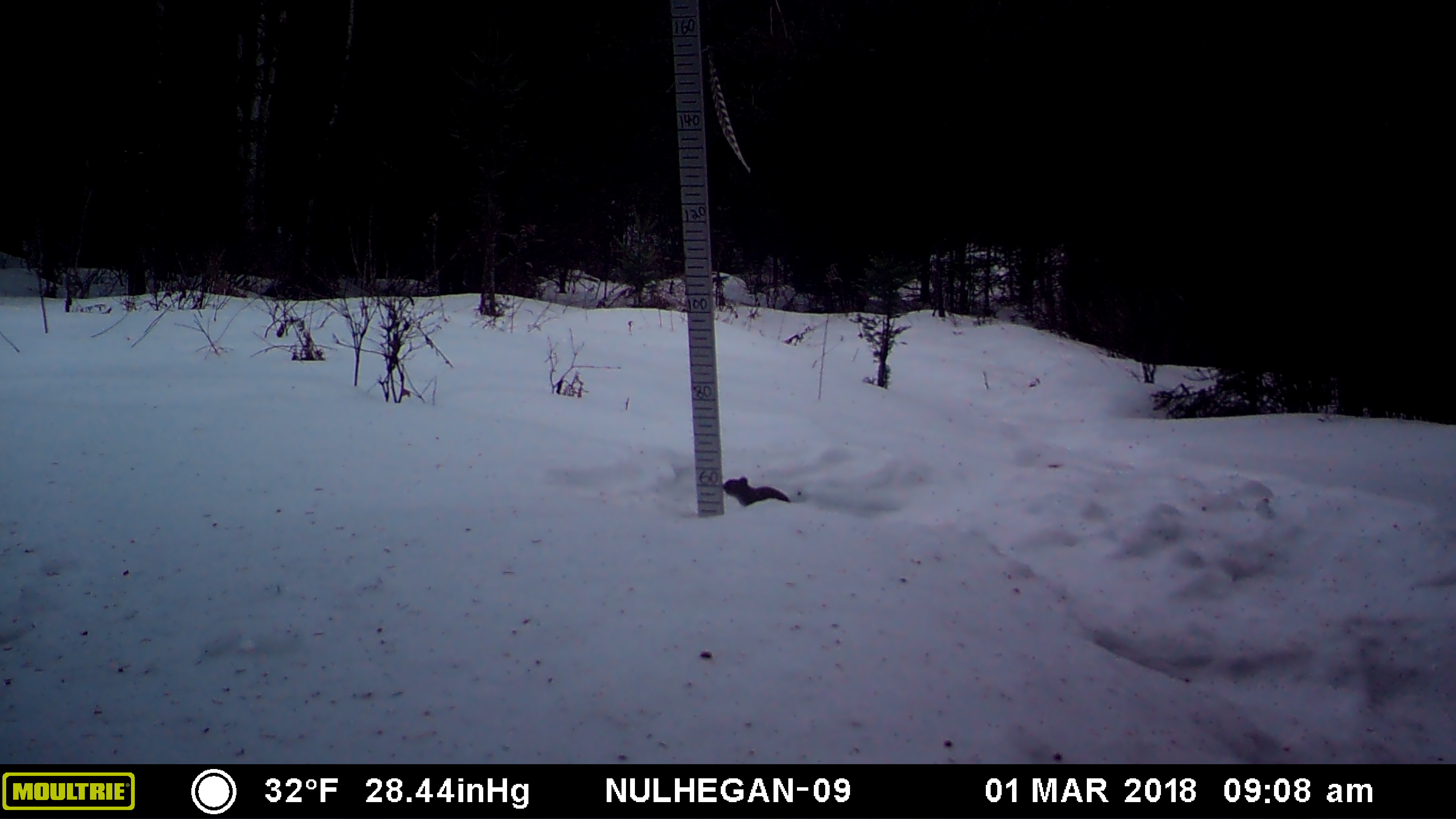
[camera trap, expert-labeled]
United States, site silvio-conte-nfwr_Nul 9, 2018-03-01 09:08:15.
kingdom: Animalia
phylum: Chordata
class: Mammalia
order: Rodentia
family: Sciuridae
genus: Tamiasciurus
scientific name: Tamiasciurus hudsonicus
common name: red squirrel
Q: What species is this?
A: Red squirrel (Tamiasciurus hudsonicus).